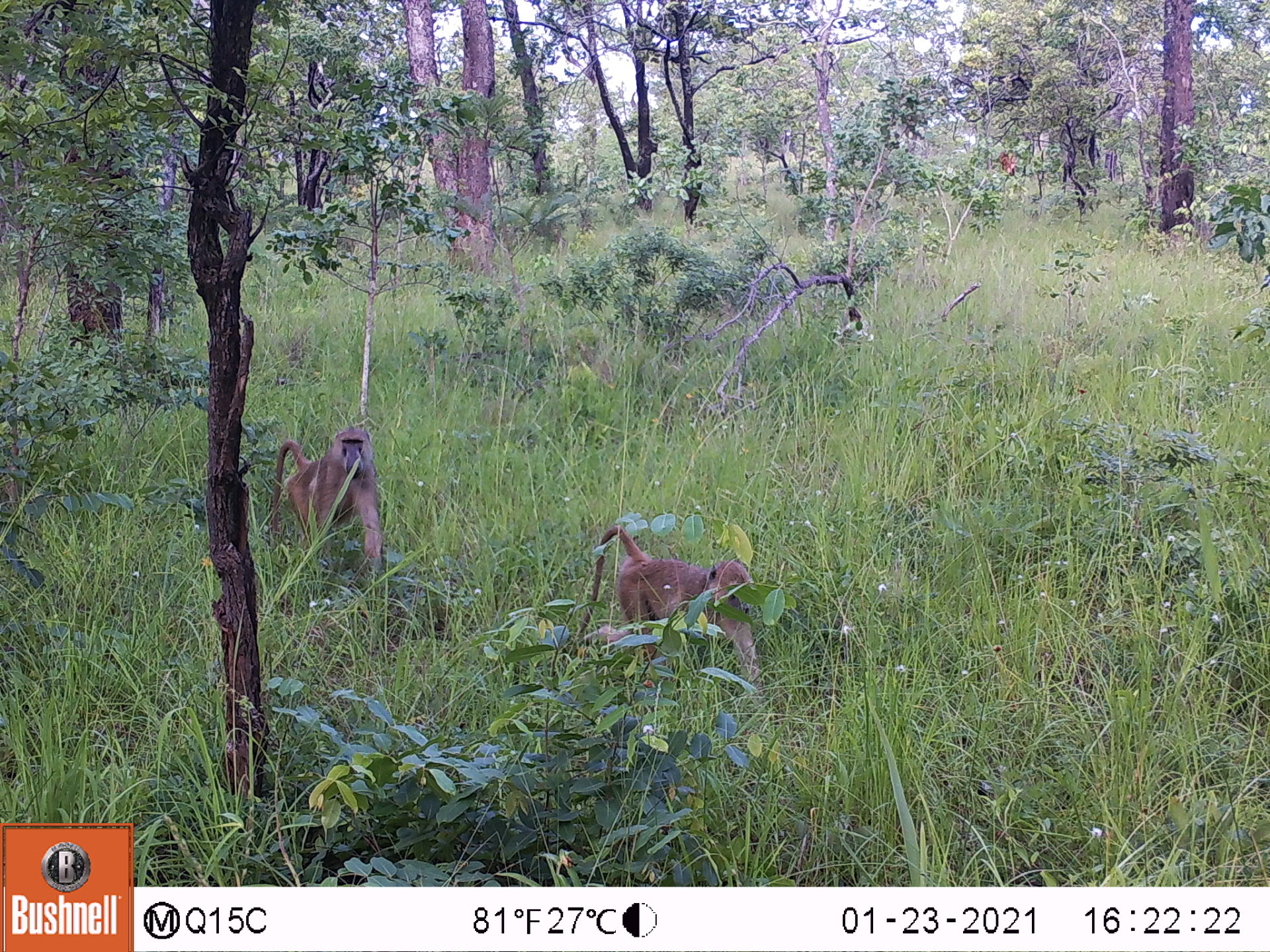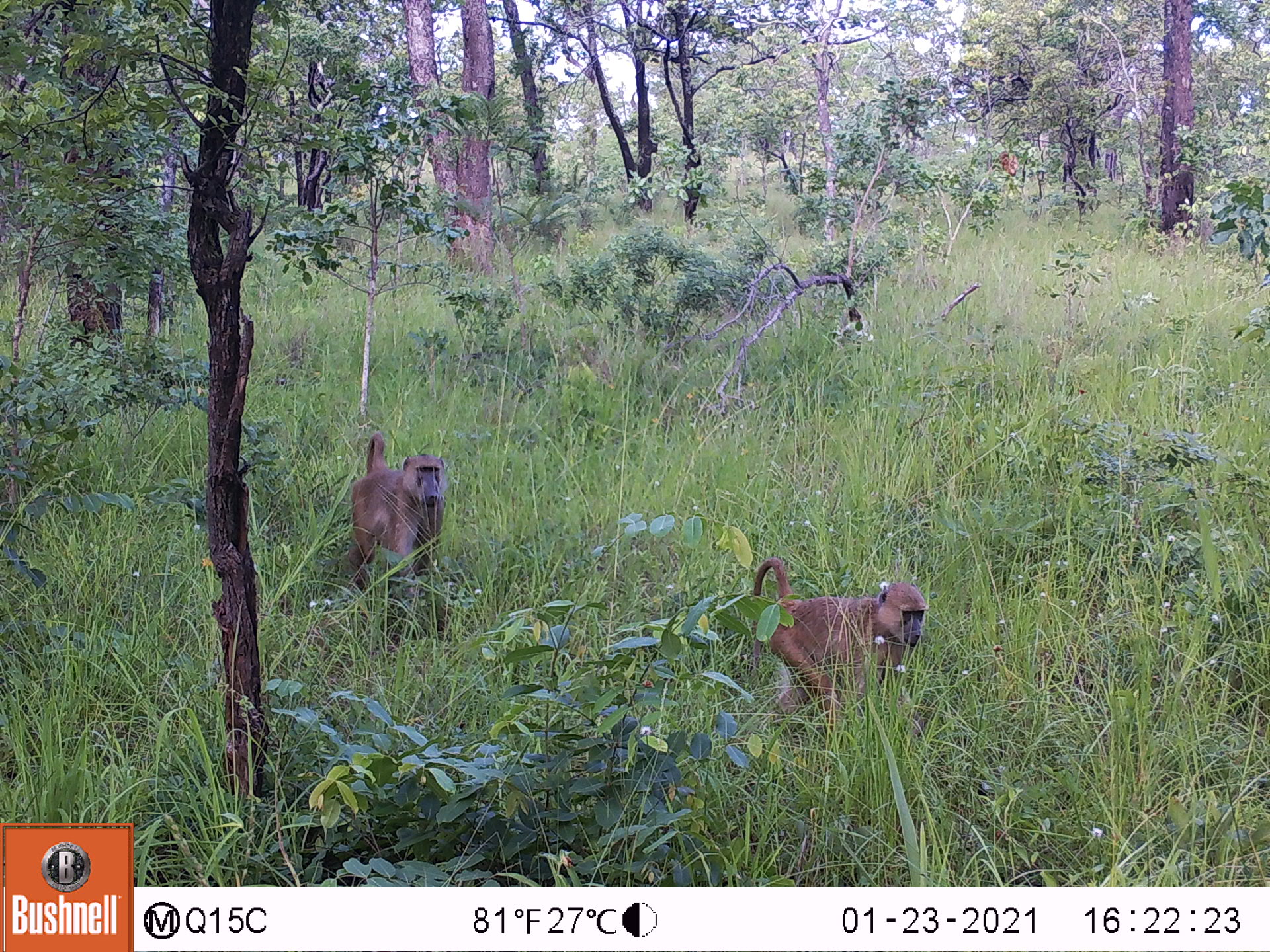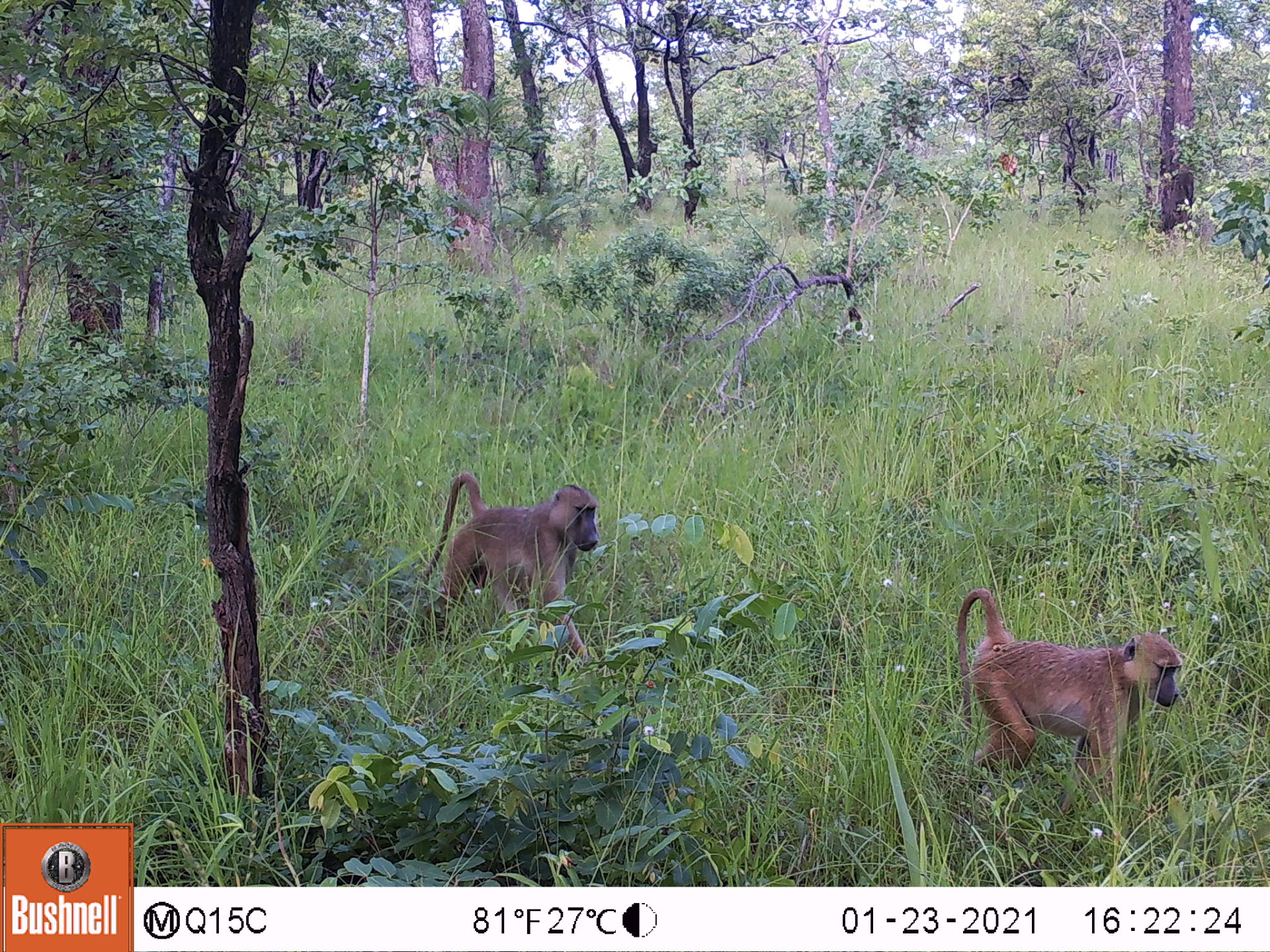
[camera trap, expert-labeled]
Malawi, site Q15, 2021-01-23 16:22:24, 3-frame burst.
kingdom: Animalia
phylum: Chordata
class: Mammalia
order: Primates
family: Cercopithecidae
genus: Papio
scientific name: Papio cynocephalus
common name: yellow baboon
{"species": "yellow baboon (Papio cynocephalus)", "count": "2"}